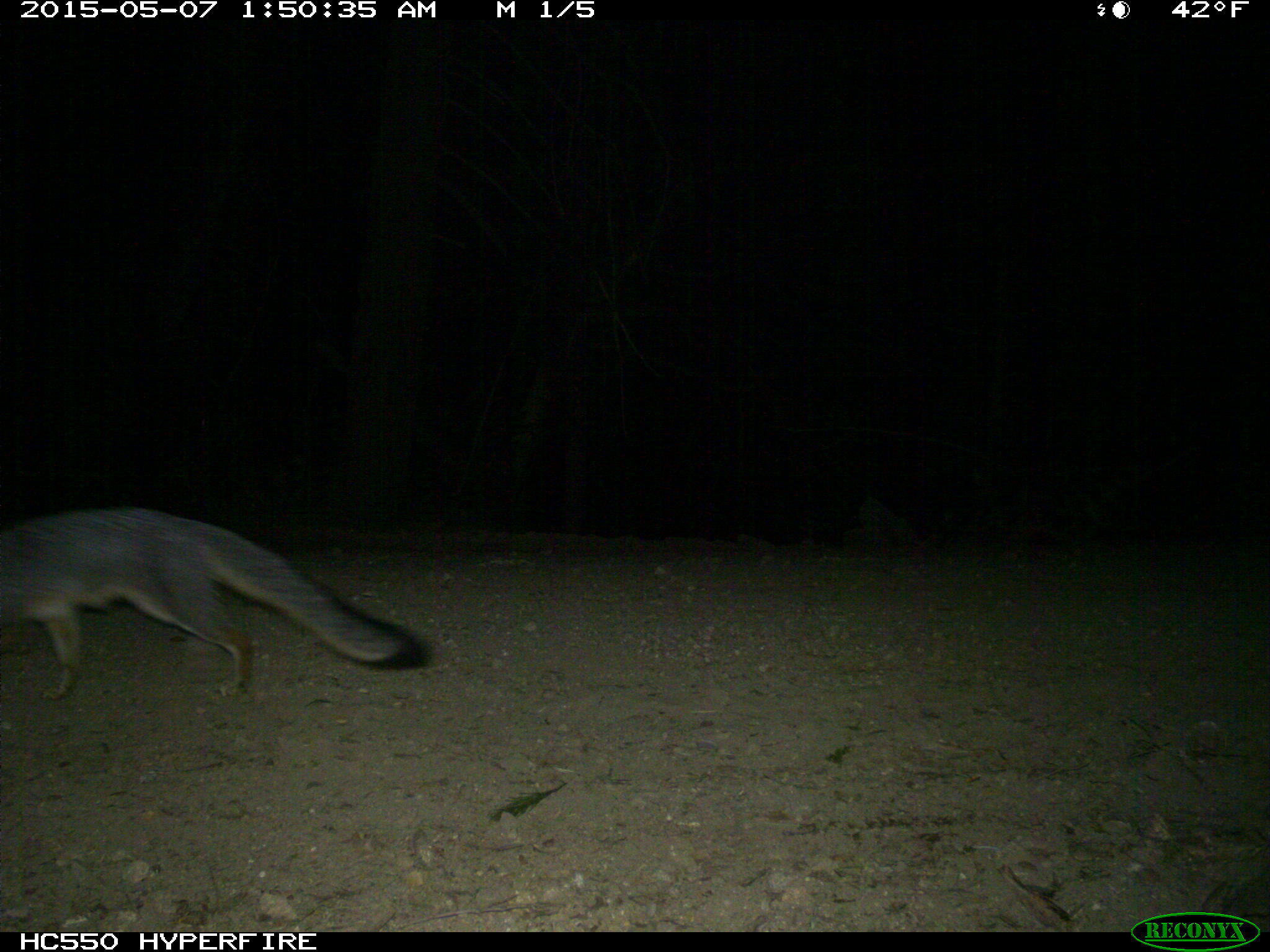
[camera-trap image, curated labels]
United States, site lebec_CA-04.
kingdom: Animalia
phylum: Chordata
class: Mammalia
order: Carnivora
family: Canidae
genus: Urocyon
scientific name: Urocyon cinereoargenteus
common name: gray fox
Urocyon cinereoargenteus (gray fox).